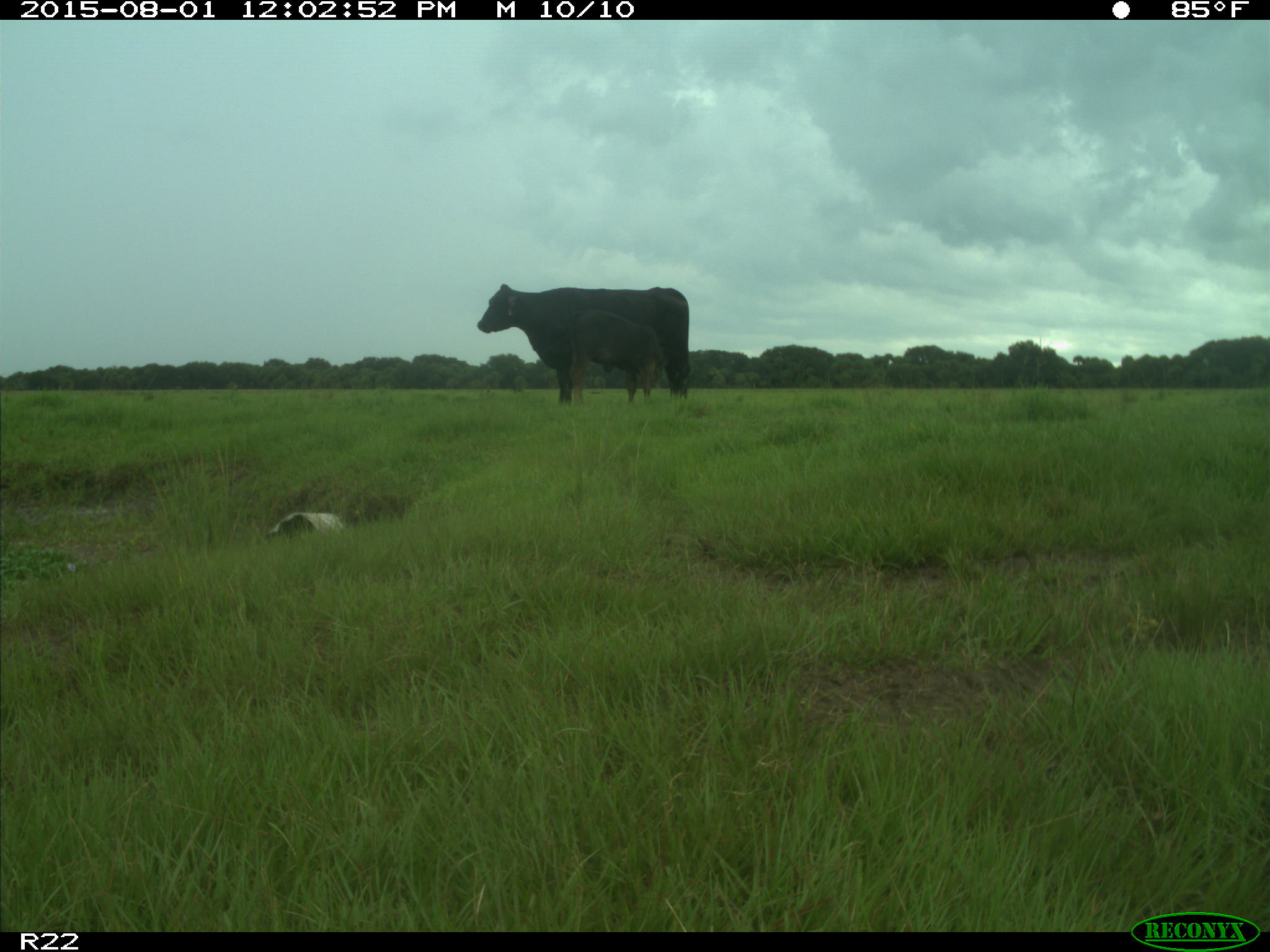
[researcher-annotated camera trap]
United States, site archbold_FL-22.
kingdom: Animalia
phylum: Chordata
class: Mammalia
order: Artiodactyla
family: Bovidae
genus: Bos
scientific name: Bos taurus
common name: domestic cow